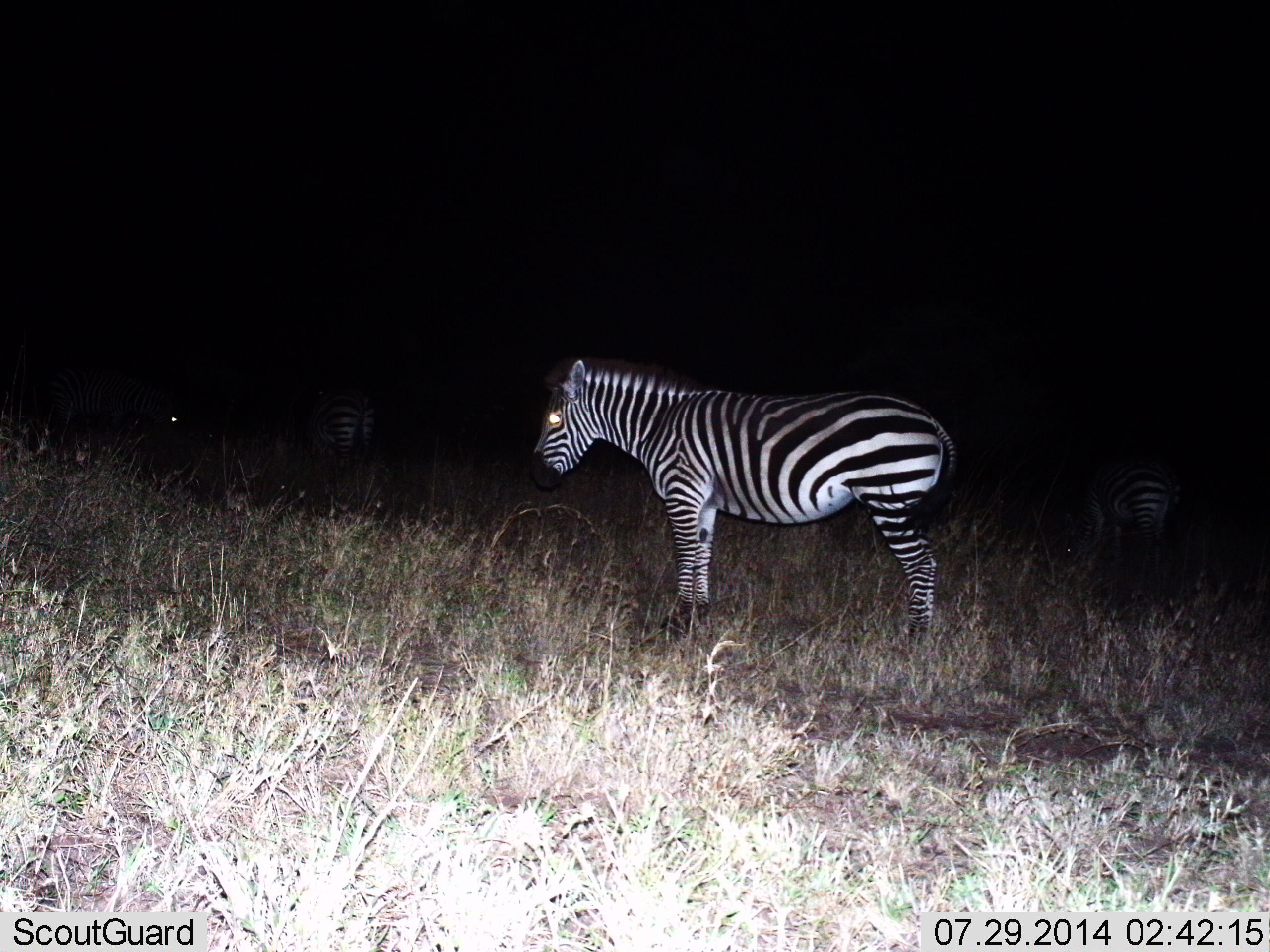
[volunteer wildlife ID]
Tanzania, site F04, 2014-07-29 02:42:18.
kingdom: Animalia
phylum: Chordata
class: Mammalia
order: Perissodactyla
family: Equidae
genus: Equus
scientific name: Equus quagga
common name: plains zebra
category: zebra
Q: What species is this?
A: Zebra (plains zebra) (Equus quagga).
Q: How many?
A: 3.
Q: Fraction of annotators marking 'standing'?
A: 100%.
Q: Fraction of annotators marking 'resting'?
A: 0%.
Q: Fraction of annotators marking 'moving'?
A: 0%.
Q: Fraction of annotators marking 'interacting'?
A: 0%.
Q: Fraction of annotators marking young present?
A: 0%.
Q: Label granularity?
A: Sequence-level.